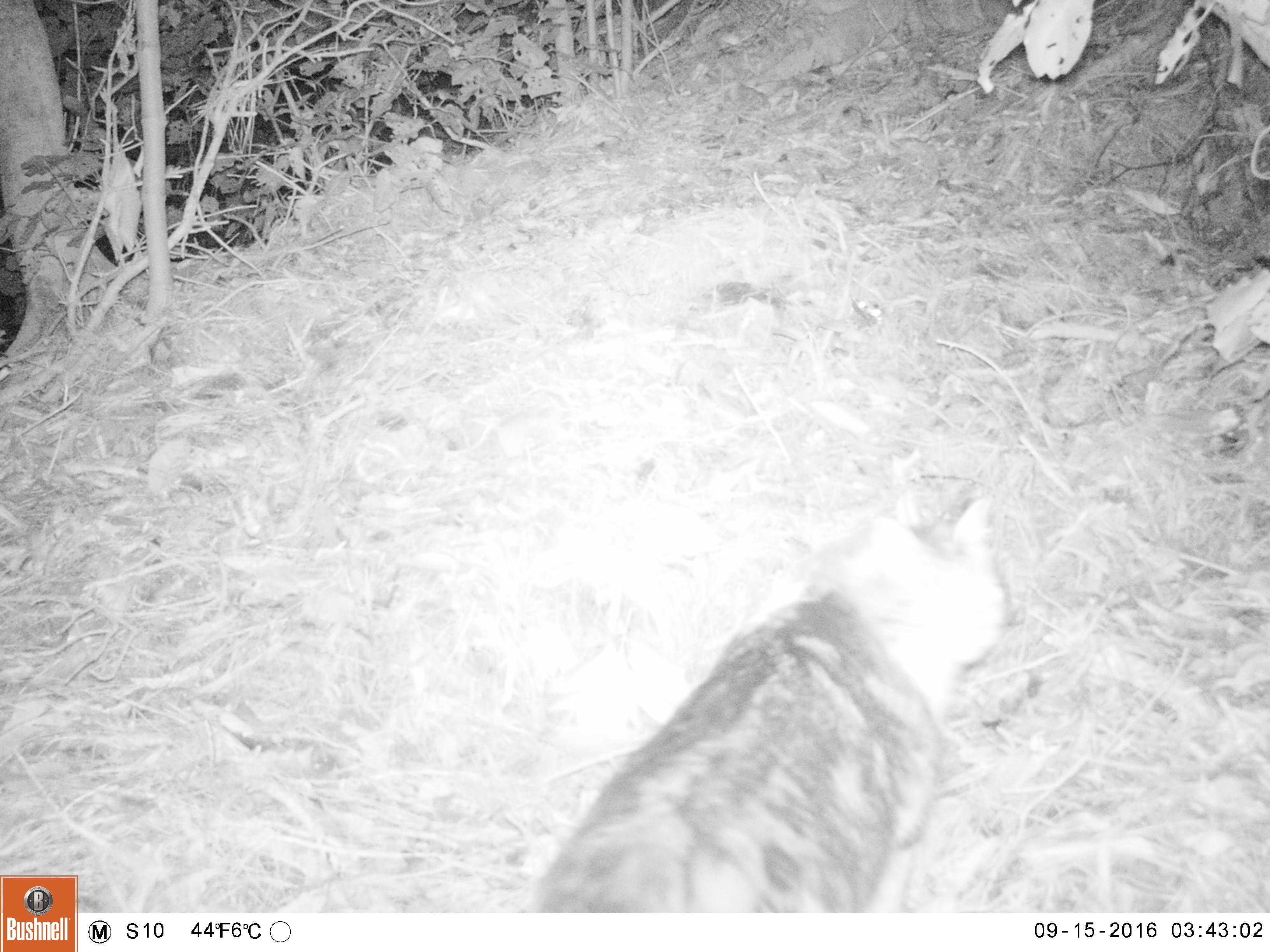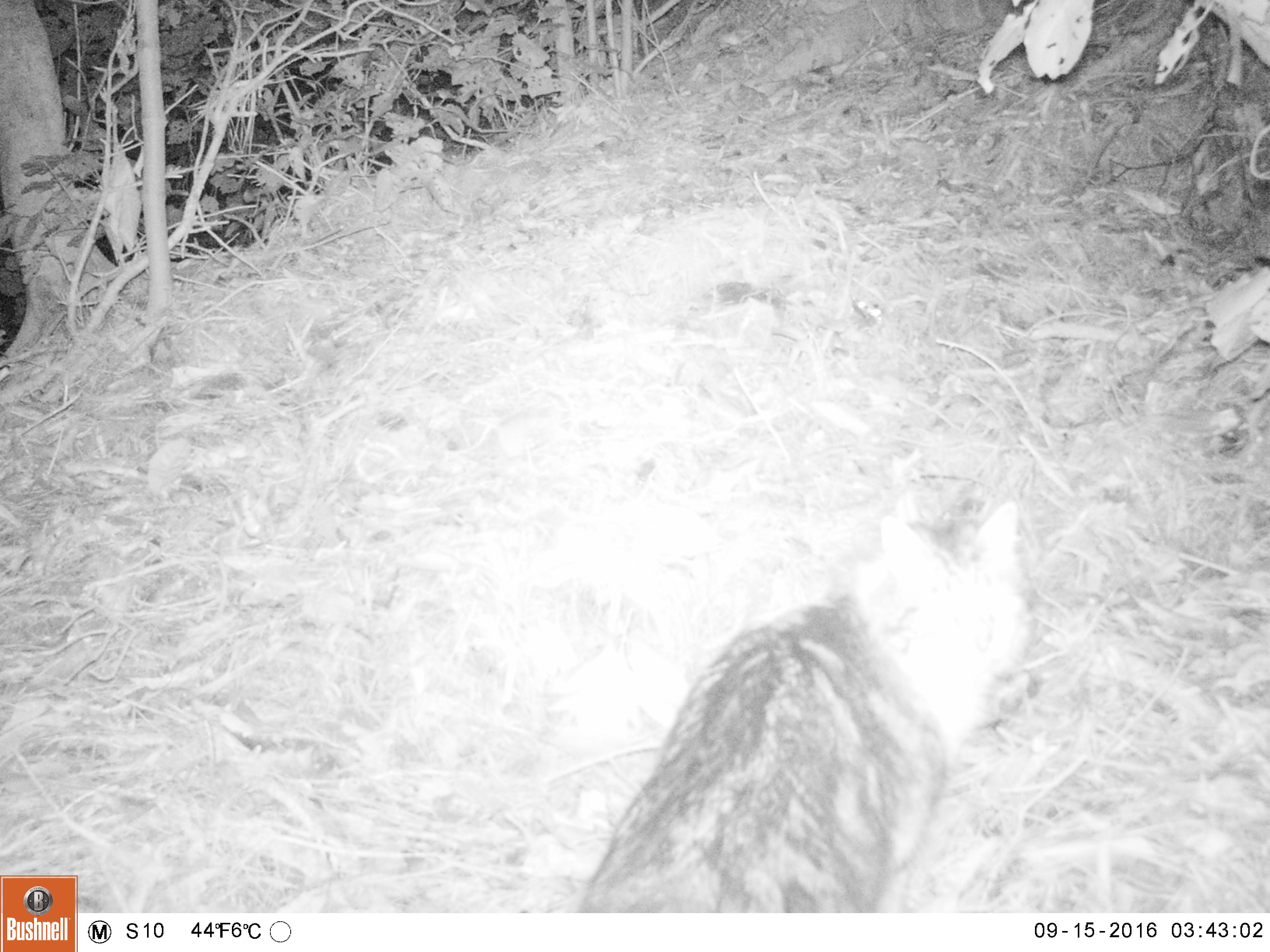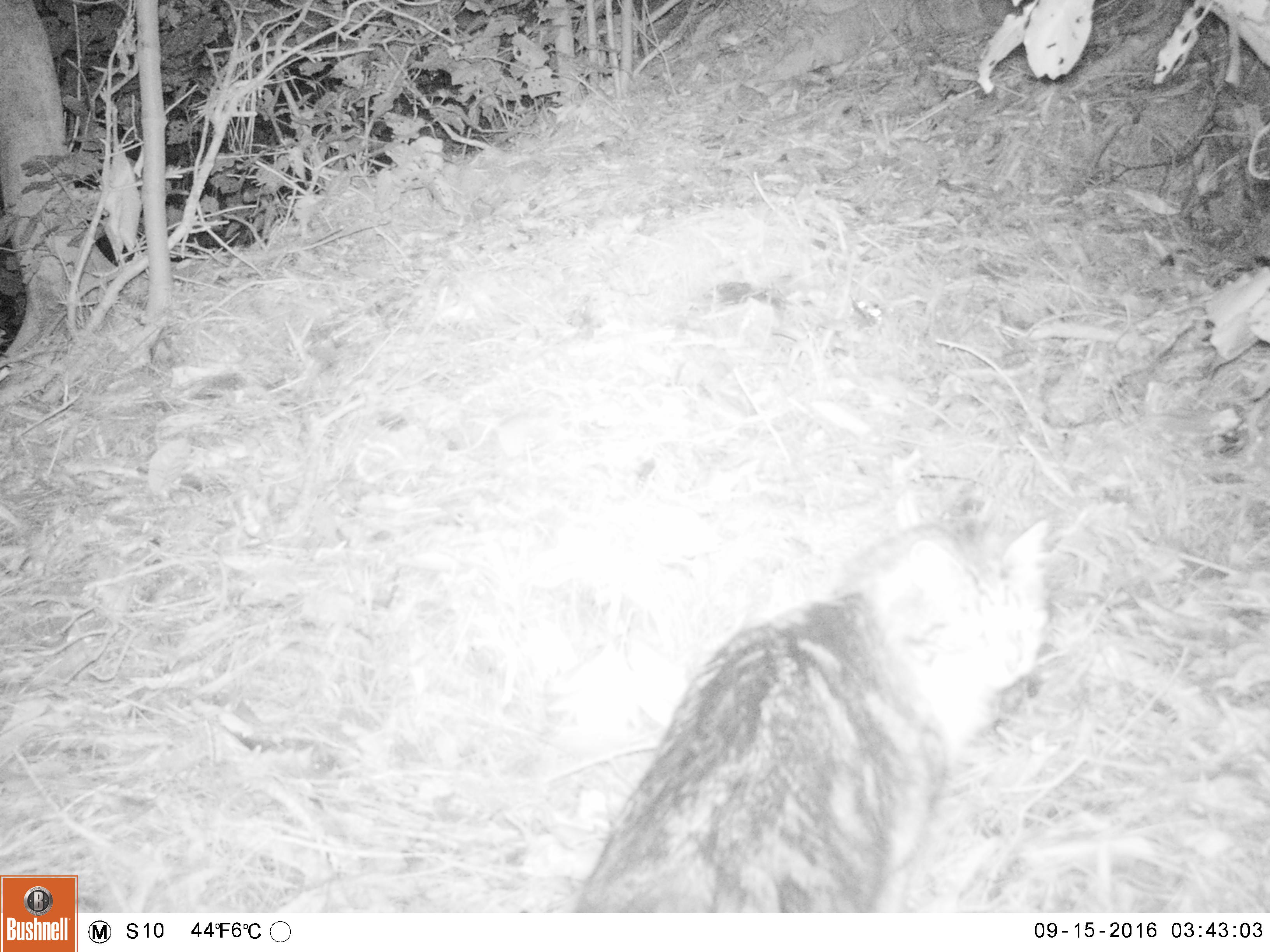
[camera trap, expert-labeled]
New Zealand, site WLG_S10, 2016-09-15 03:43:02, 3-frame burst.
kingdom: Animalia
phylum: Chordata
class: Mammalia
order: Carnivora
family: Felidae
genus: Felis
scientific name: Felis catus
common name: domestic cat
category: cat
Cat (domestic cat) (Felis catus).